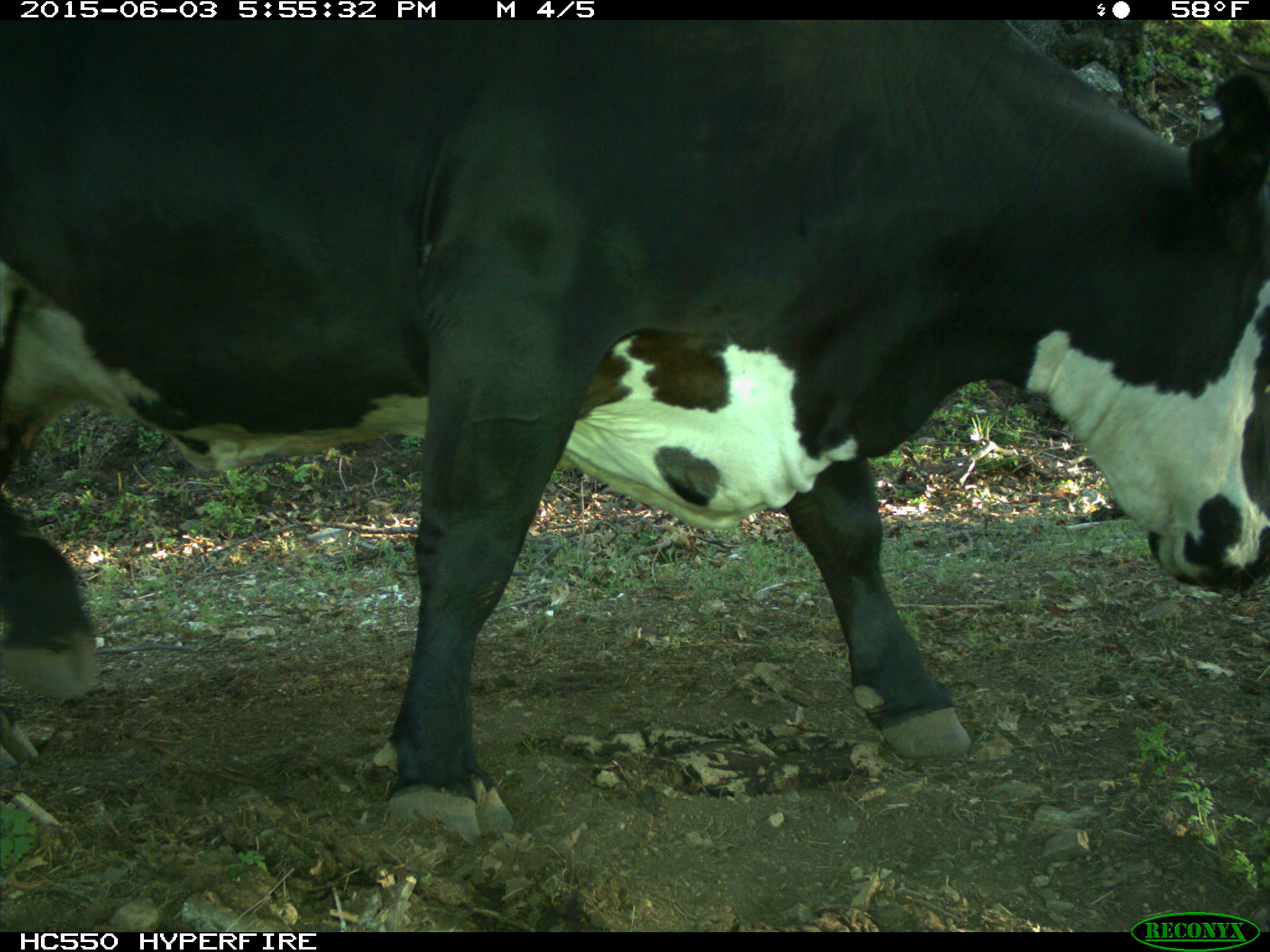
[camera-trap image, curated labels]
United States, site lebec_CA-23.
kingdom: Animalia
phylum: Chordata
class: Mammalia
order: Artiodactyla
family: Bovidae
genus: Bos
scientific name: Bos taurus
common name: domestic cow